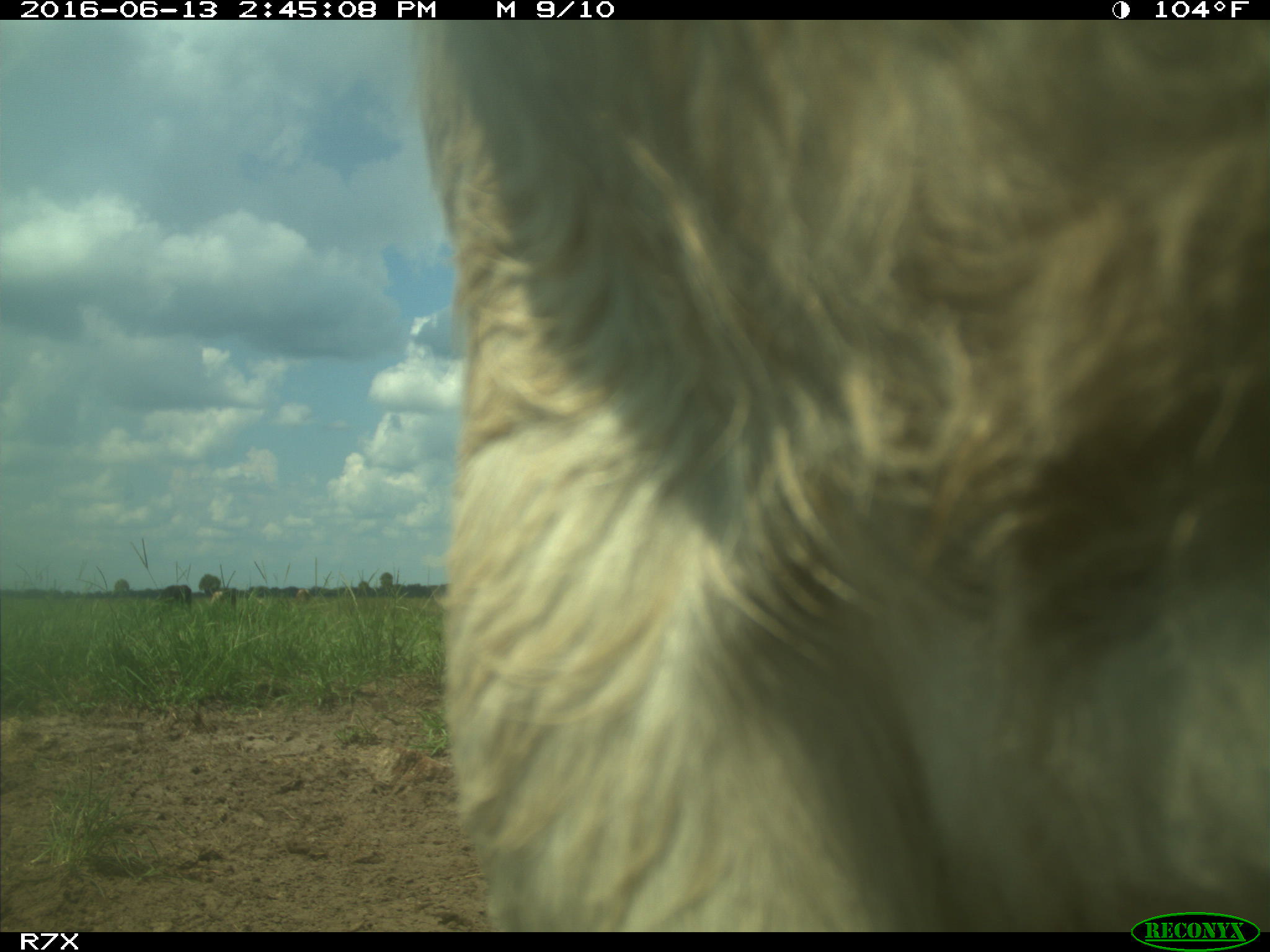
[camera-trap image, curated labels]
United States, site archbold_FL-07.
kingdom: Animalia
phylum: Chordata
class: Mammalia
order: Artiodactyla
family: Bovidae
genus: Bos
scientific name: Bos taurus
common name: domestic cow